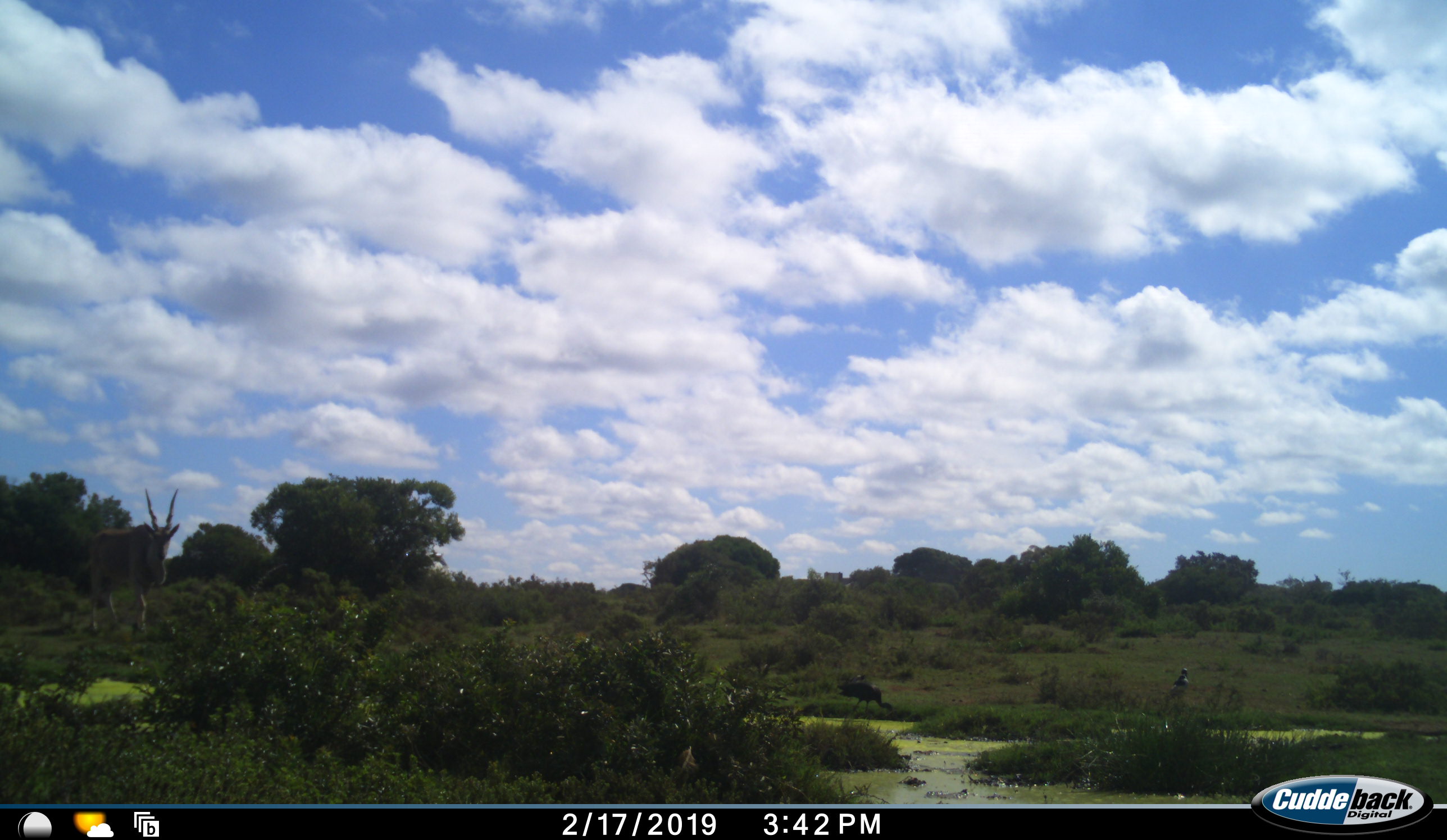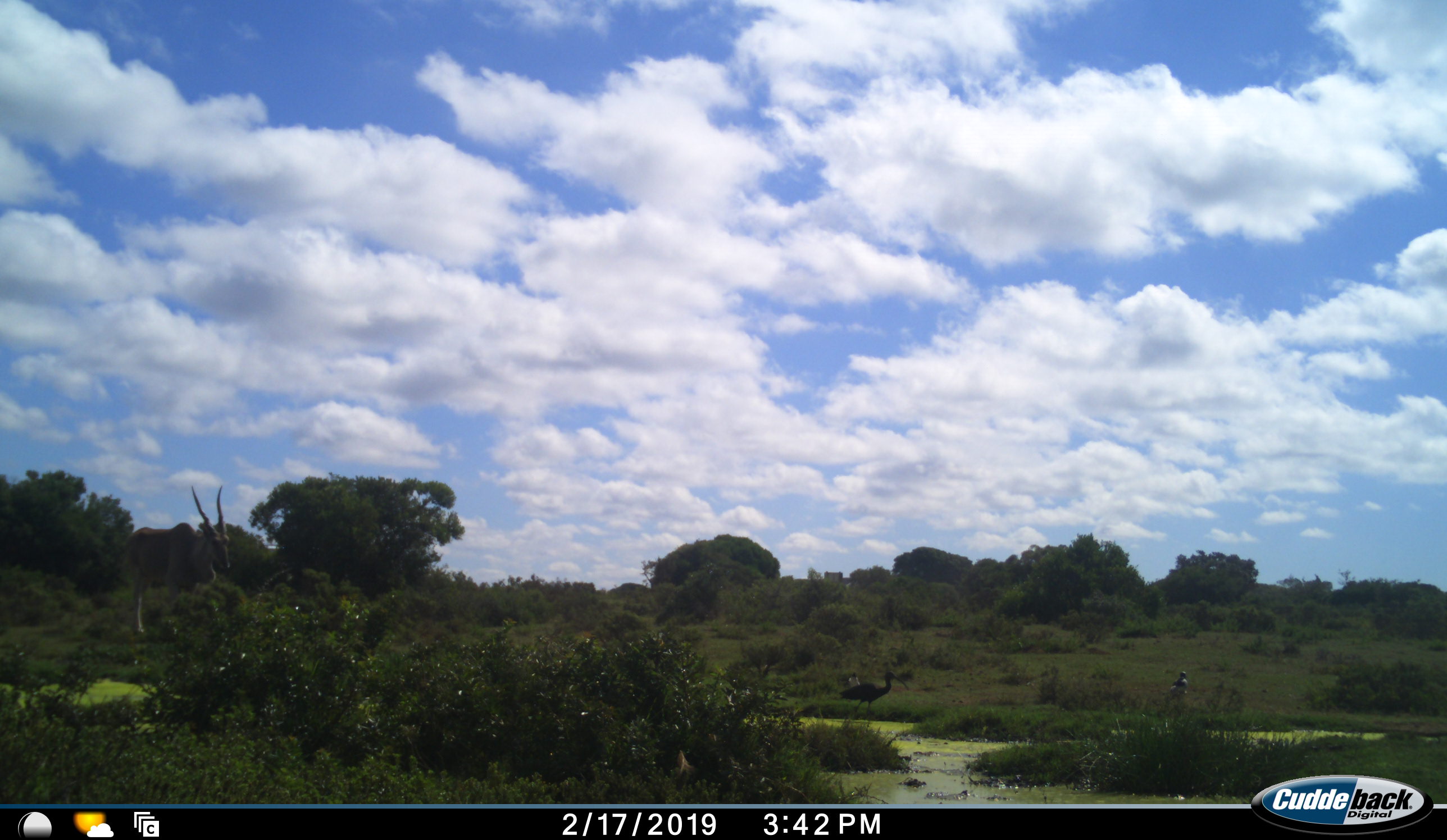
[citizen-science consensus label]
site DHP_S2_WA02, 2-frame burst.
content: unidentified animal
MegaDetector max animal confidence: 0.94